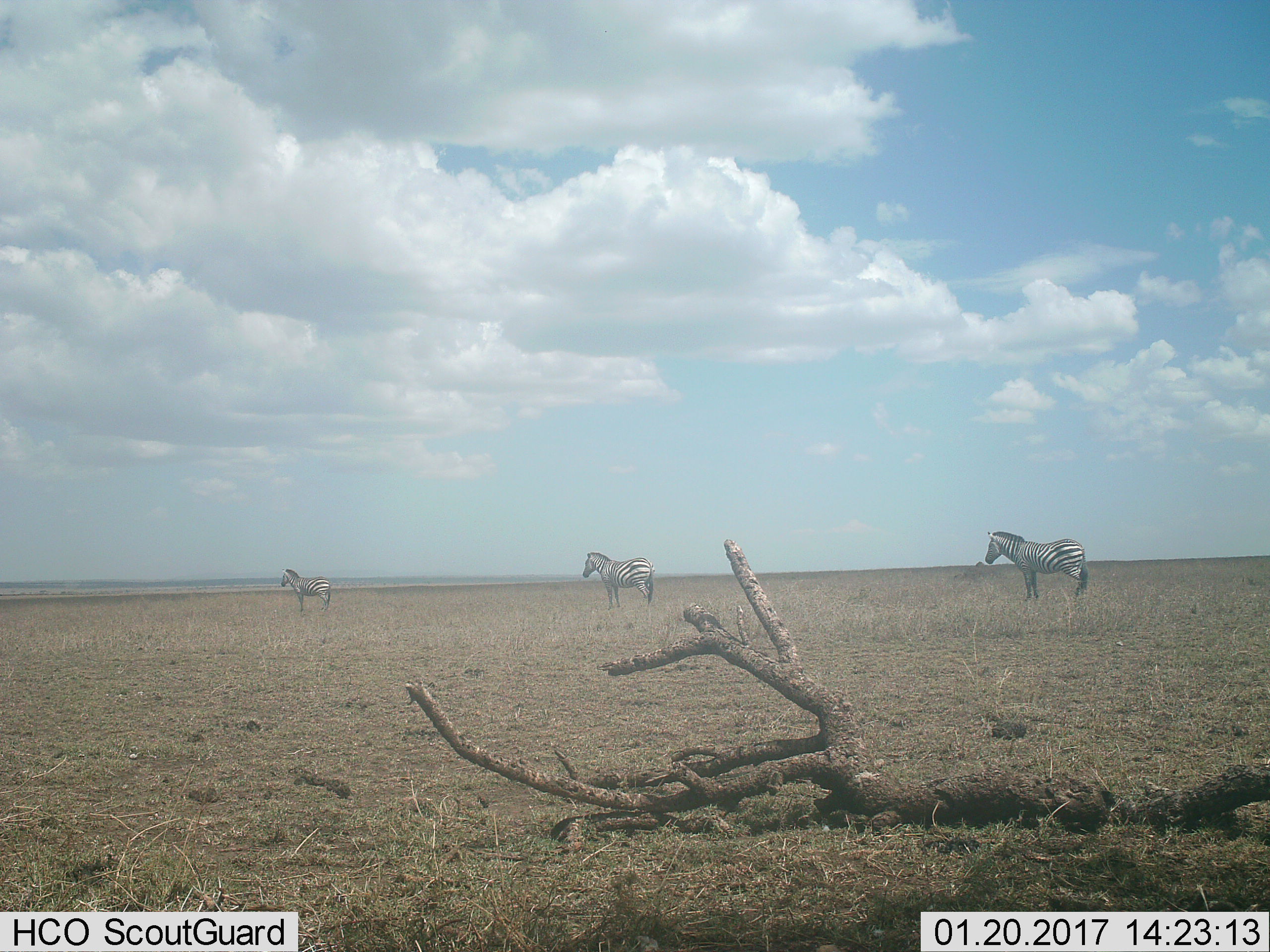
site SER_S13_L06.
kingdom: Animalia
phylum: Chordata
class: Mammalia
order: Perissodactyla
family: Equidae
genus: Equus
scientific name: Equus quagga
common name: plains zebra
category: zebraplains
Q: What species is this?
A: Zebraplains (plains zebra) (Equus quagga).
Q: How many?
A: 3.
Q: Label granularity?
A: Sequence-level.